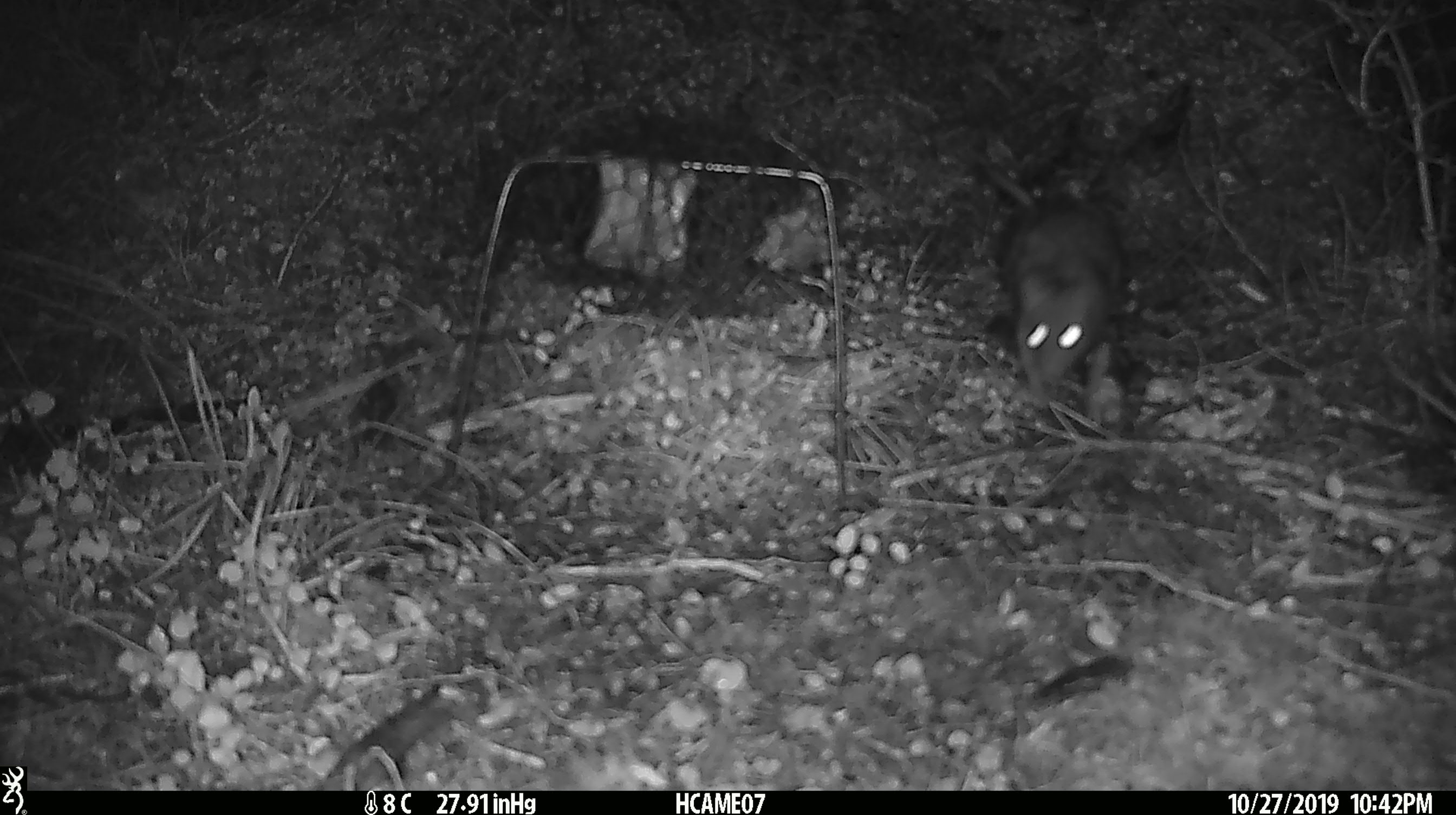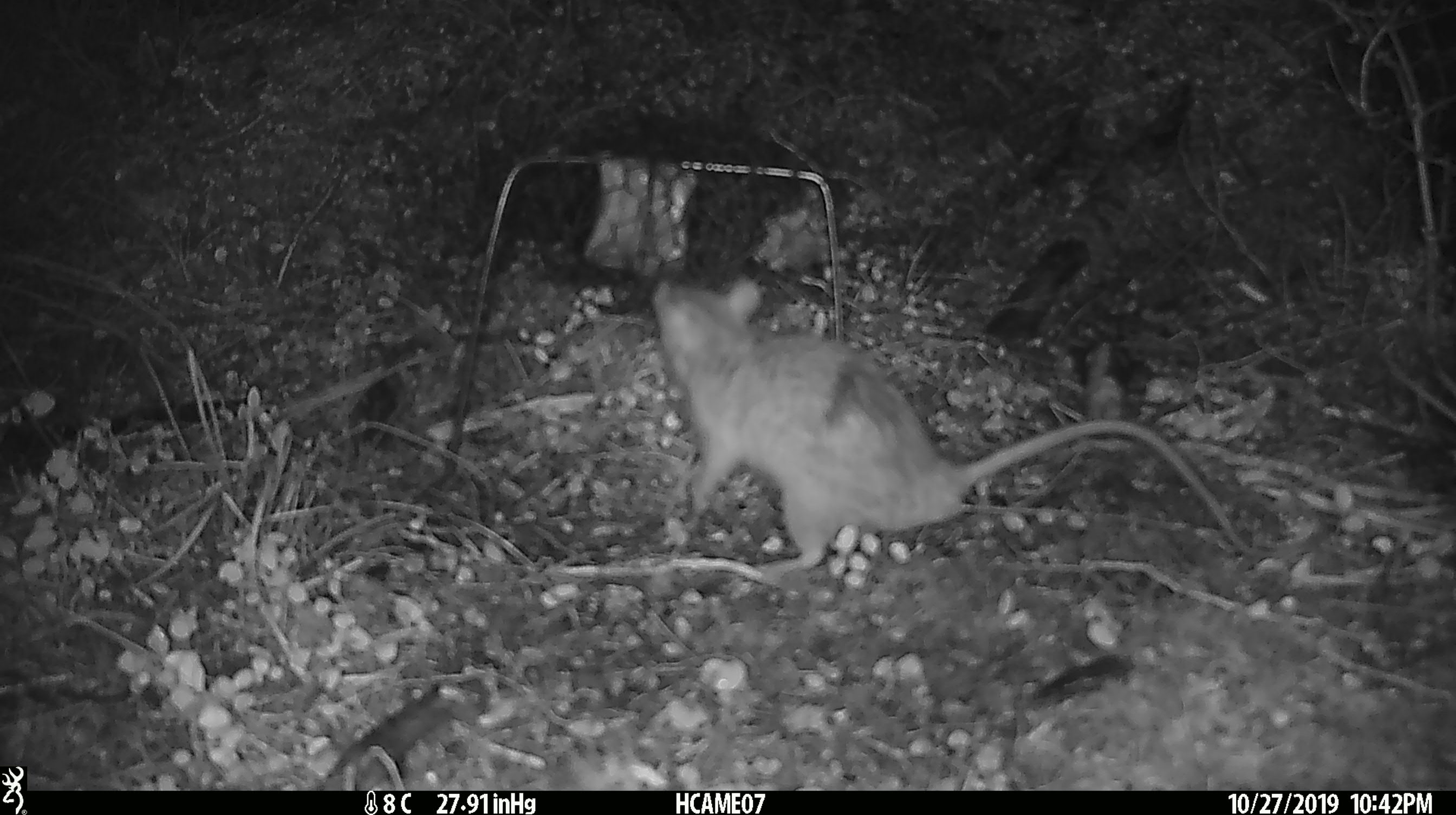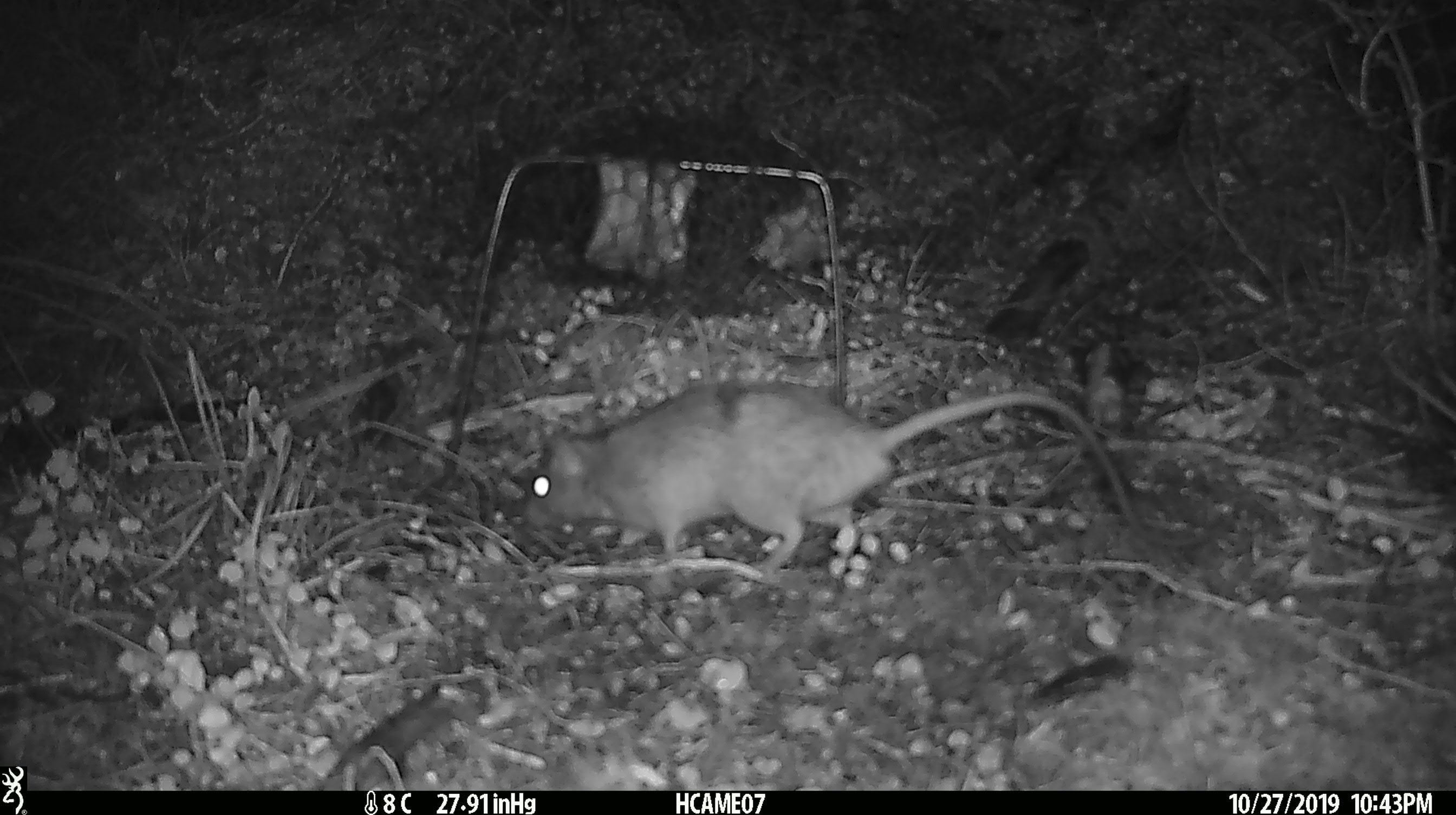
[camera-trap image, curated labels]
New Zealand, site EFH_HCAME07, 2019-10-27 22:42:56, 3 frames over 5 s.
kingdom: Animalia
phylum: Chordata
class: Mammalia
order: Rodentia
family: Muridae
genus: Rattus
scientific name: Rattus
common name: rat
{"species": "rat (Rattus)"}